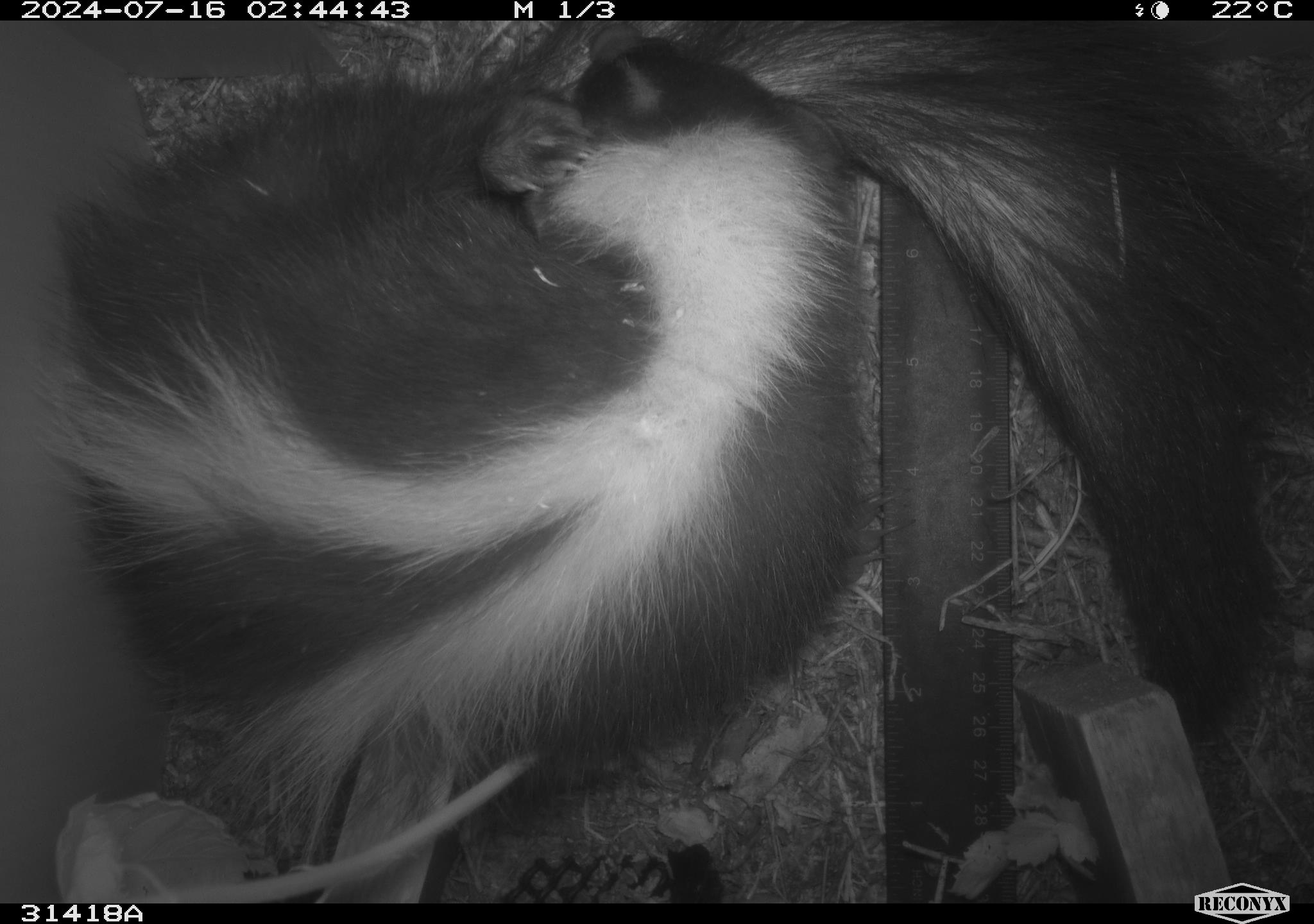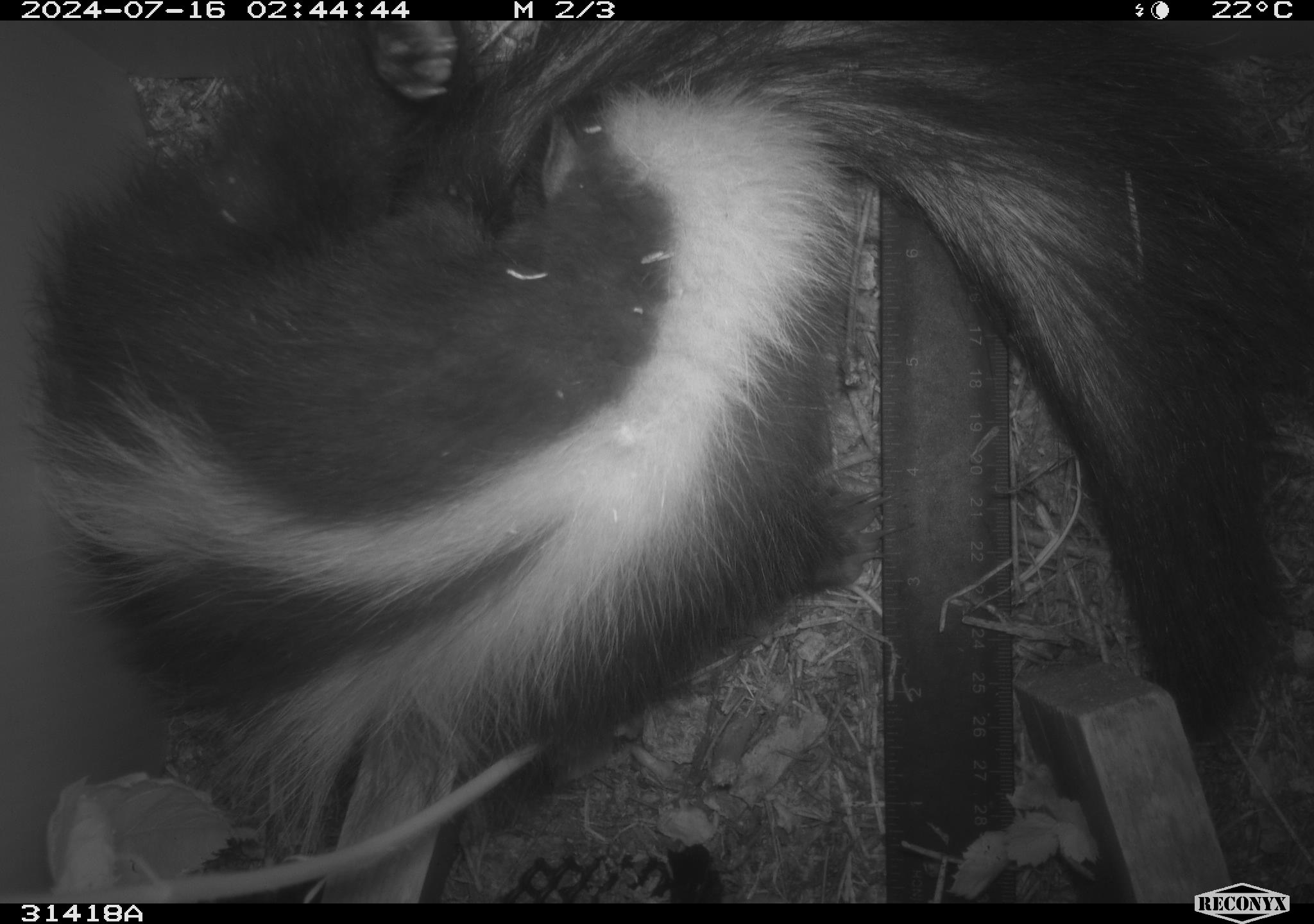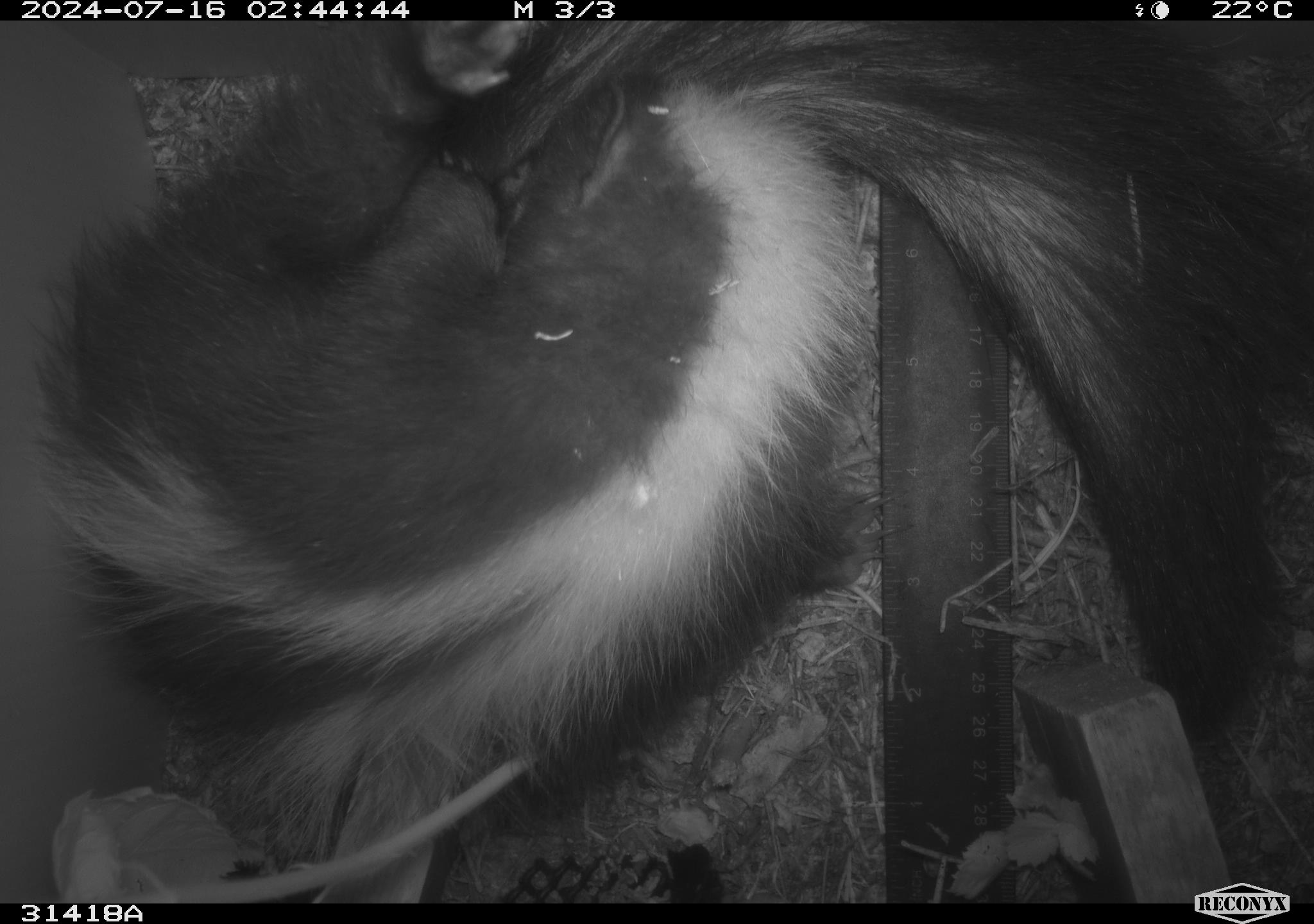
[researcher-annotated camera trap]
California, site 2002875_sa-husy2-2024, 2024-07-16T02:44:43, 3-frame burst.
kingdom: Animalia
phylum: Chordata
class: Mammalia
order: Carnivora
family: Mephitidae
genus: Mephitis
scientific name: Mephitis mephitis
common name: striped skunk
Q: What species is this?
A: Striped skunk (Mephitis mephitis).